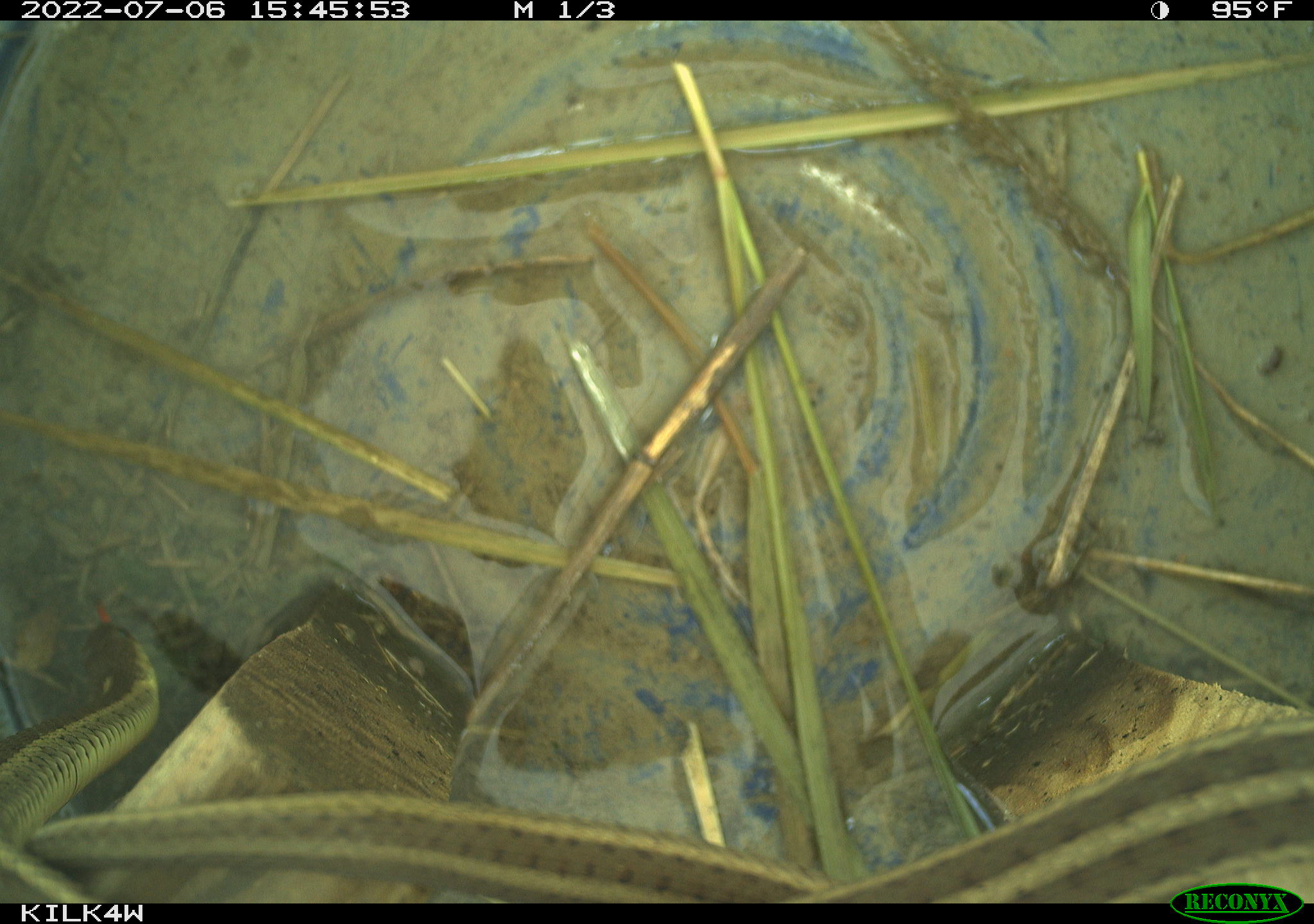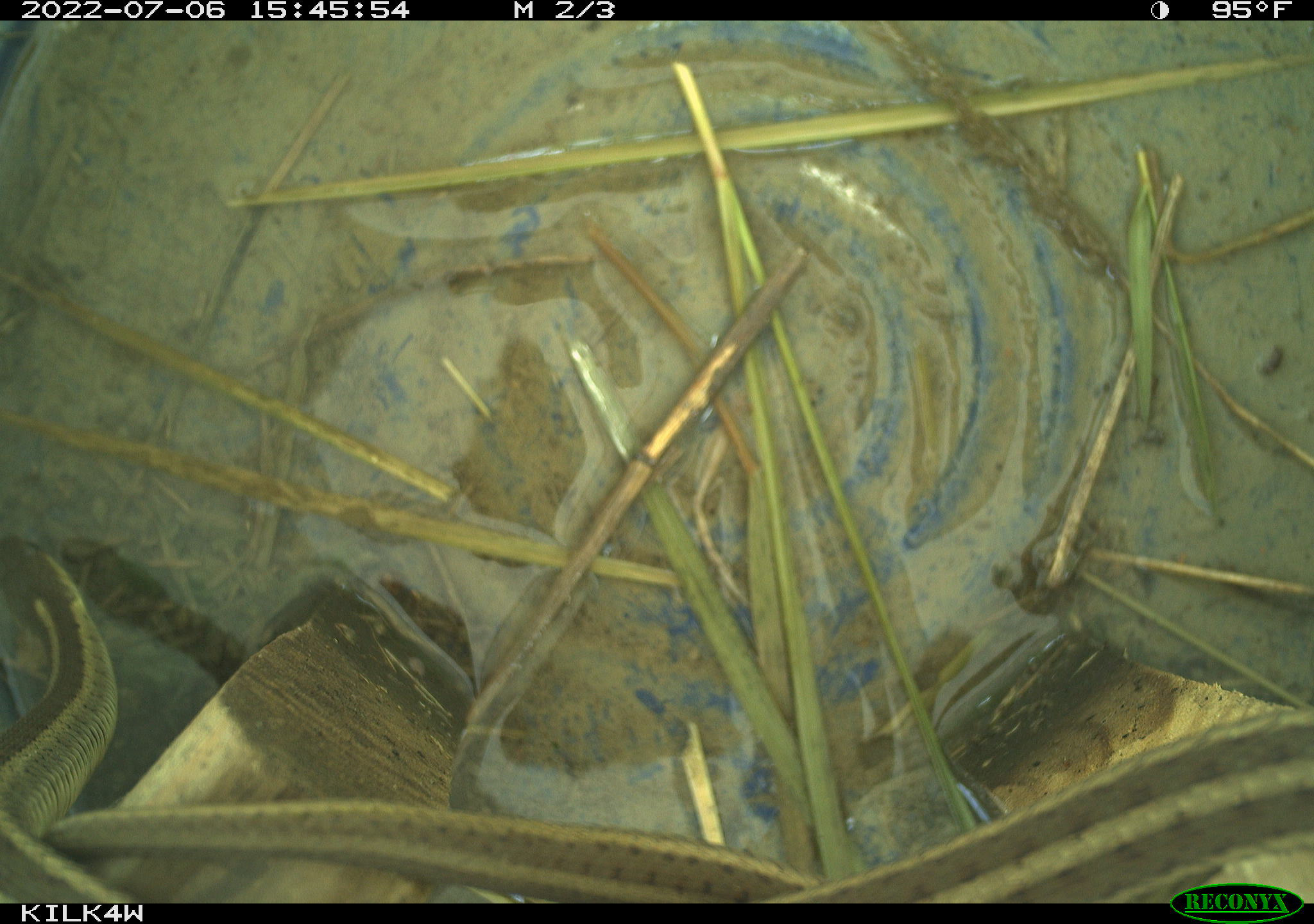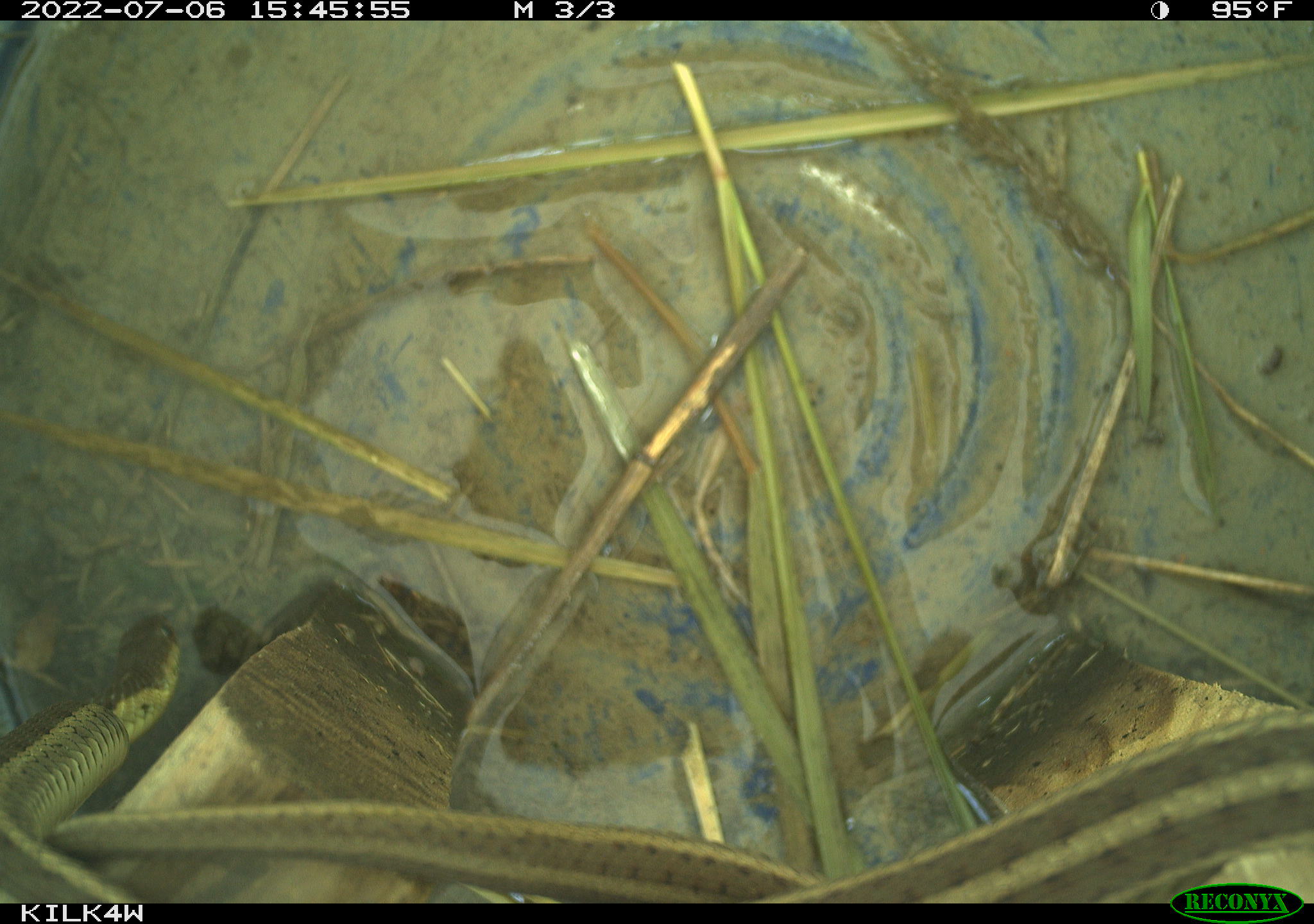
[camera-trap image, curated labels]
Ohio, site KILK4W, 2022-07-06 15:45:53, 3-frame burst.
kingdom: Animalia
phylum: Chordata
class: Reptilia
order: Squamata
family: Colubridae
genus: Thamnophis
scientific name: Thamnophis sirtalis sirtalis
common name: eastern gartersnake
Eastern gartersnake (Thamnophis sirtalis sirtalis).